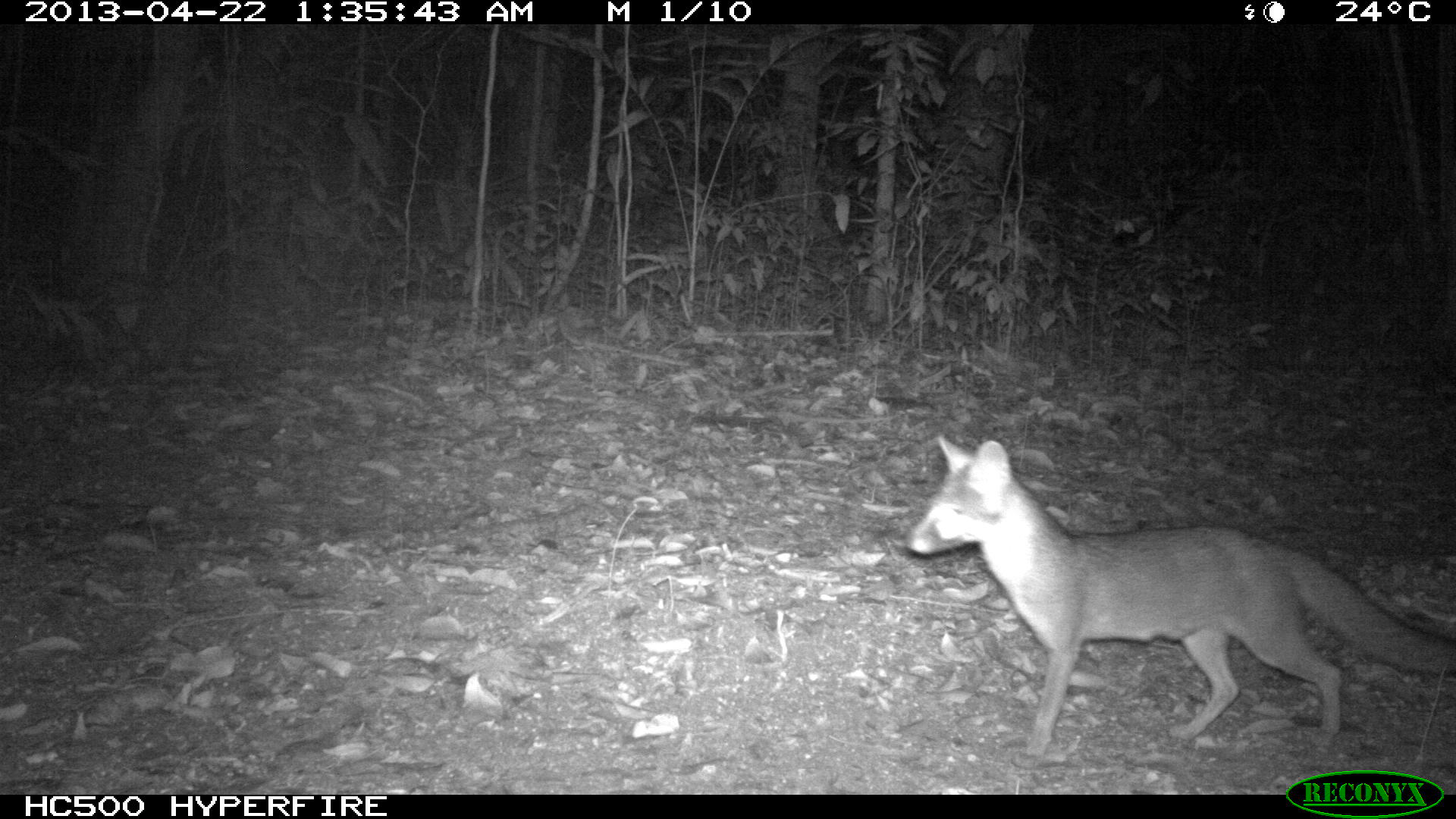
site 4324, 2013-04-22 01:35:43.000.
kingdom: Animalia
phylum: Chordata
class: Mammalia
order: Carnivora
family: Canidae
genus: Urocyon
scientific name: Urocyon cinereoargenteus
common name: gray fox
Urocyon cinereoargenteus (gray fox), count 1.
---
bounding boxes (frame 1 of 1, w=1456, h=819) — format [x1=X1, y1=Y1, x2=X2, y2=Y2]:
urocyon cinereoargenteus: [x1=905, y1=432, x2=1454, y2=756]